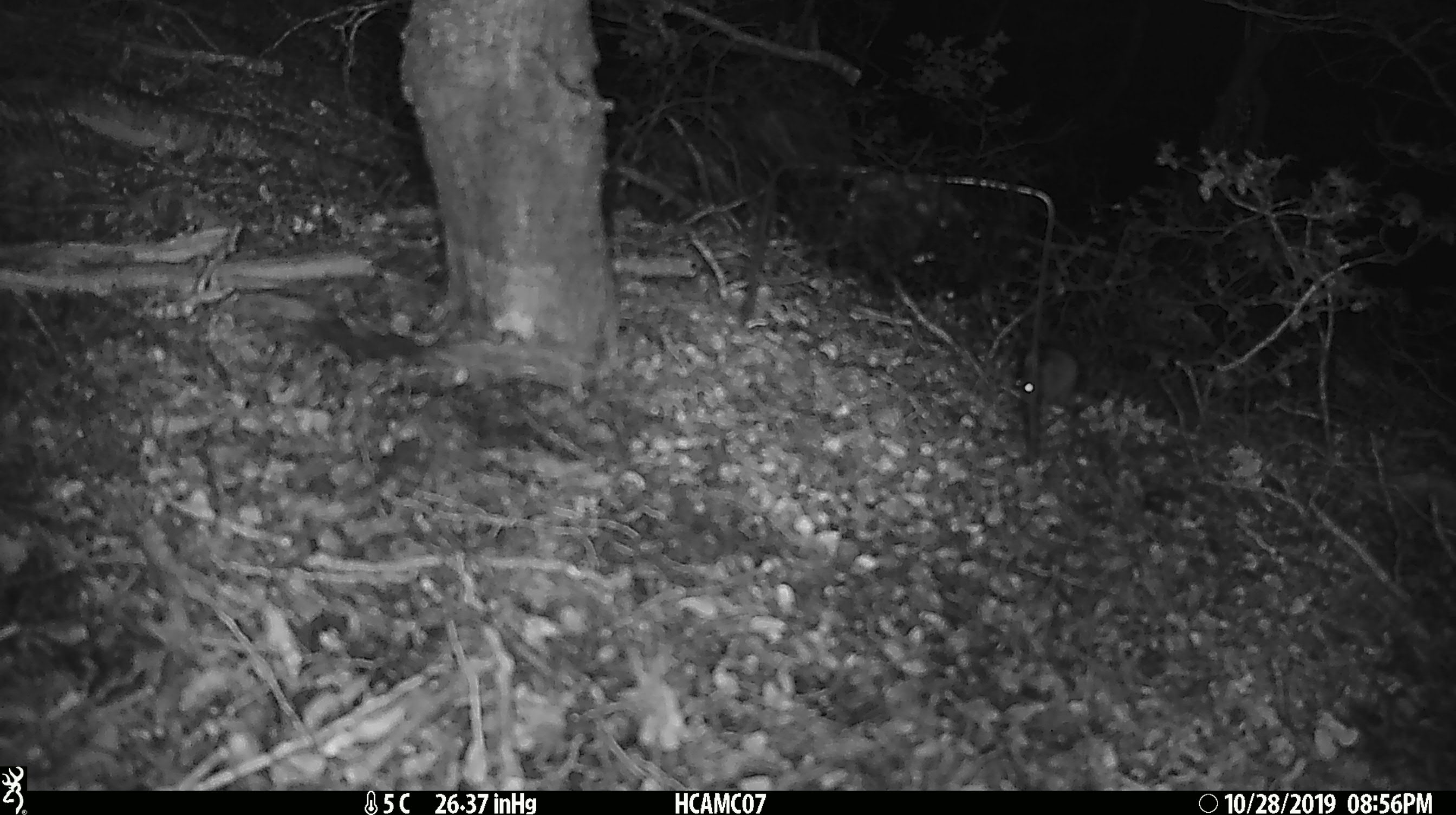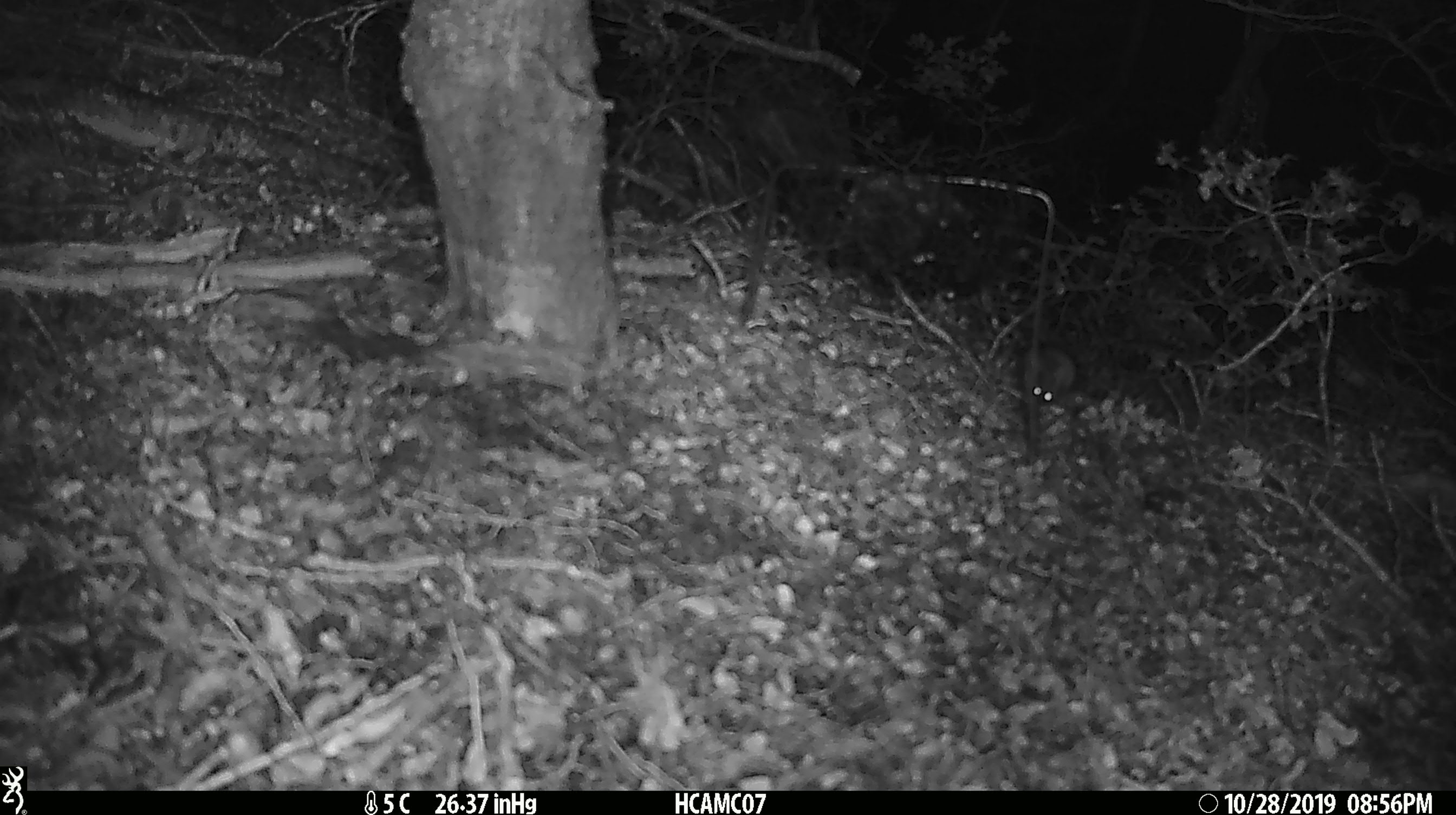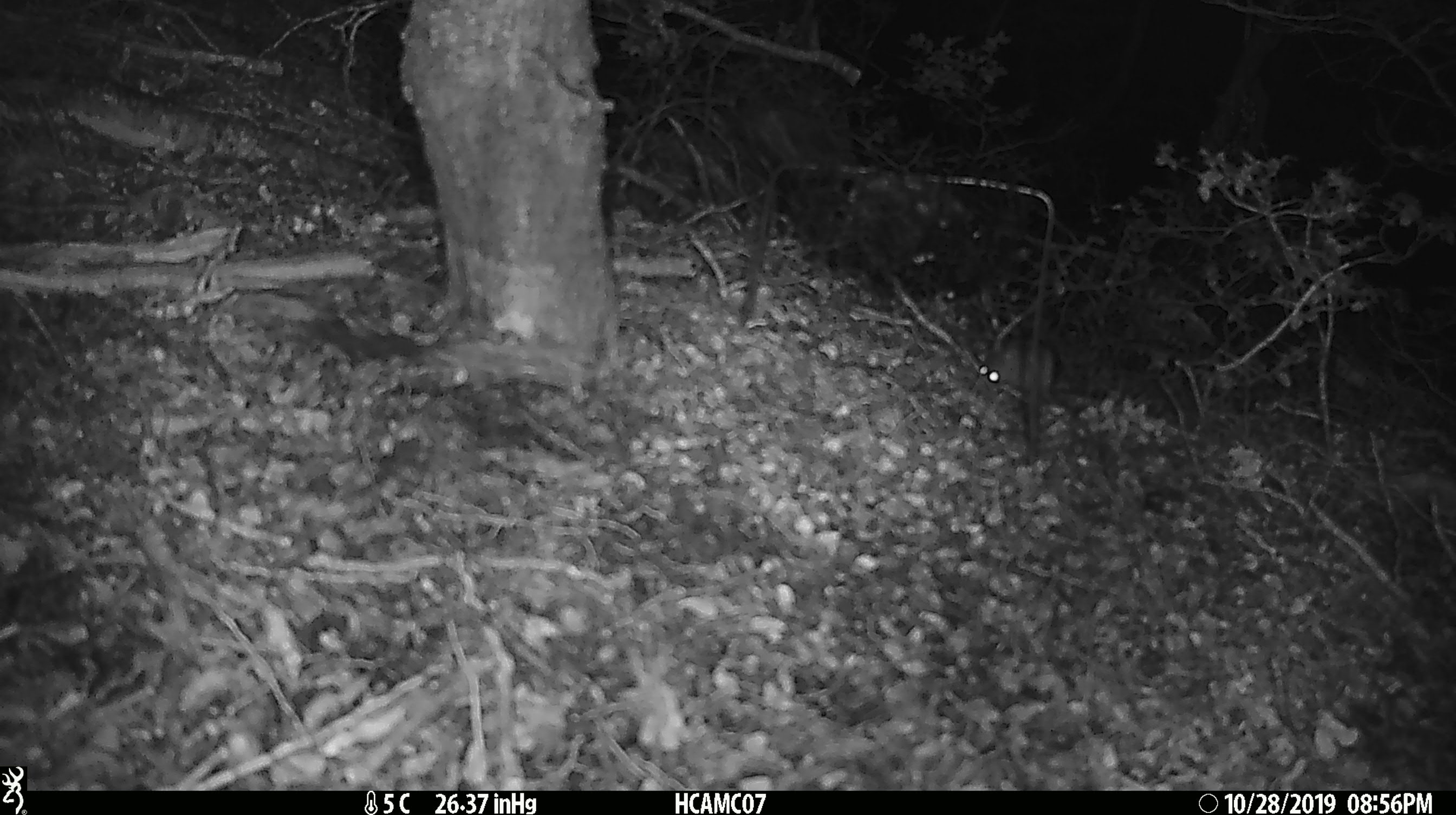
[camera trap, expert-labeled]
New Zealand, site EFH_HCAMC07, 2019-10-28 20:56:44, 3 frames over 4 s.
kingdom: Animalia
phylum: Chordata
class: Mammalia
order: Rodentia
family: Muridae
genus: Mus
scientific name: Mus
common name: mouse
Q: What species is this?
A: Mouse (Mus).